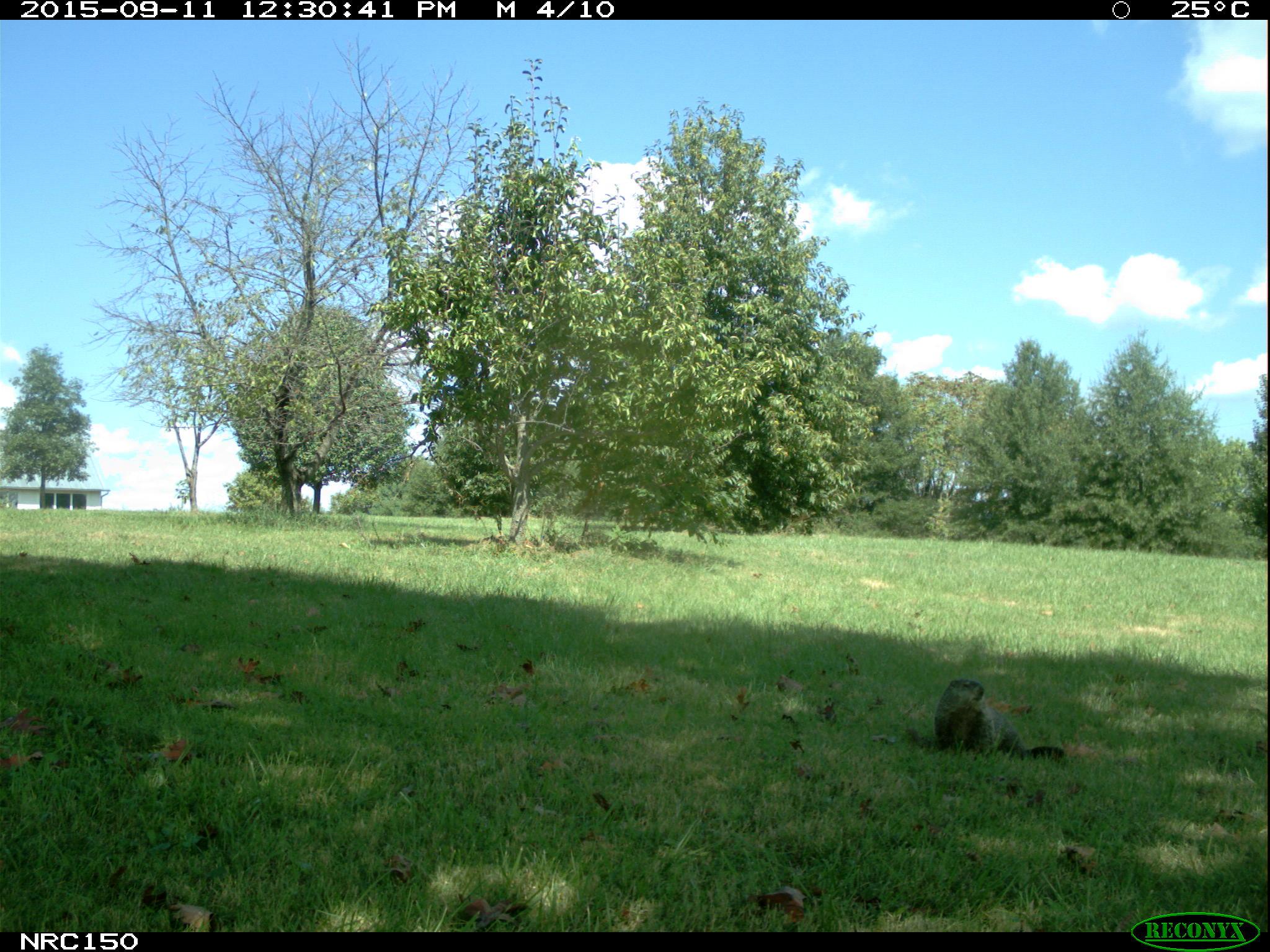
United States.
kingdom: Animalia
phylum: Chordata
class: Mammalia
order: Rodentia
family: Sciuridae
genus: Marmota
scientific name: Marmota monax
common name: woodchuck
Woodchuck (Marmota monax).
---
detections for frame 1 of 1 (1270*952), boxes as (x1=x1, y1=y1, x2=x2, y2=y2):
Woodchuck: (x1=922, y1=668, x2=1075, y2=767)